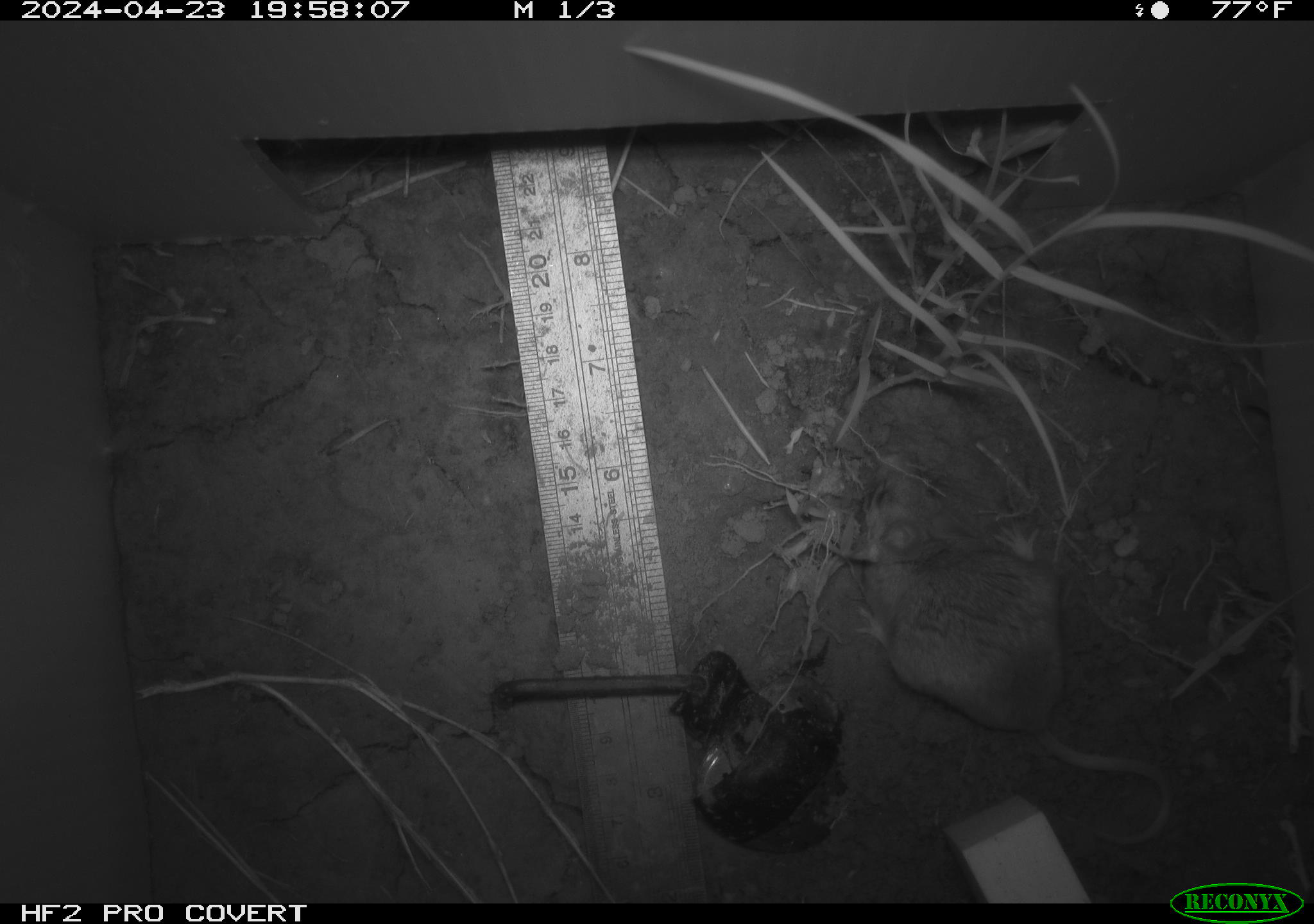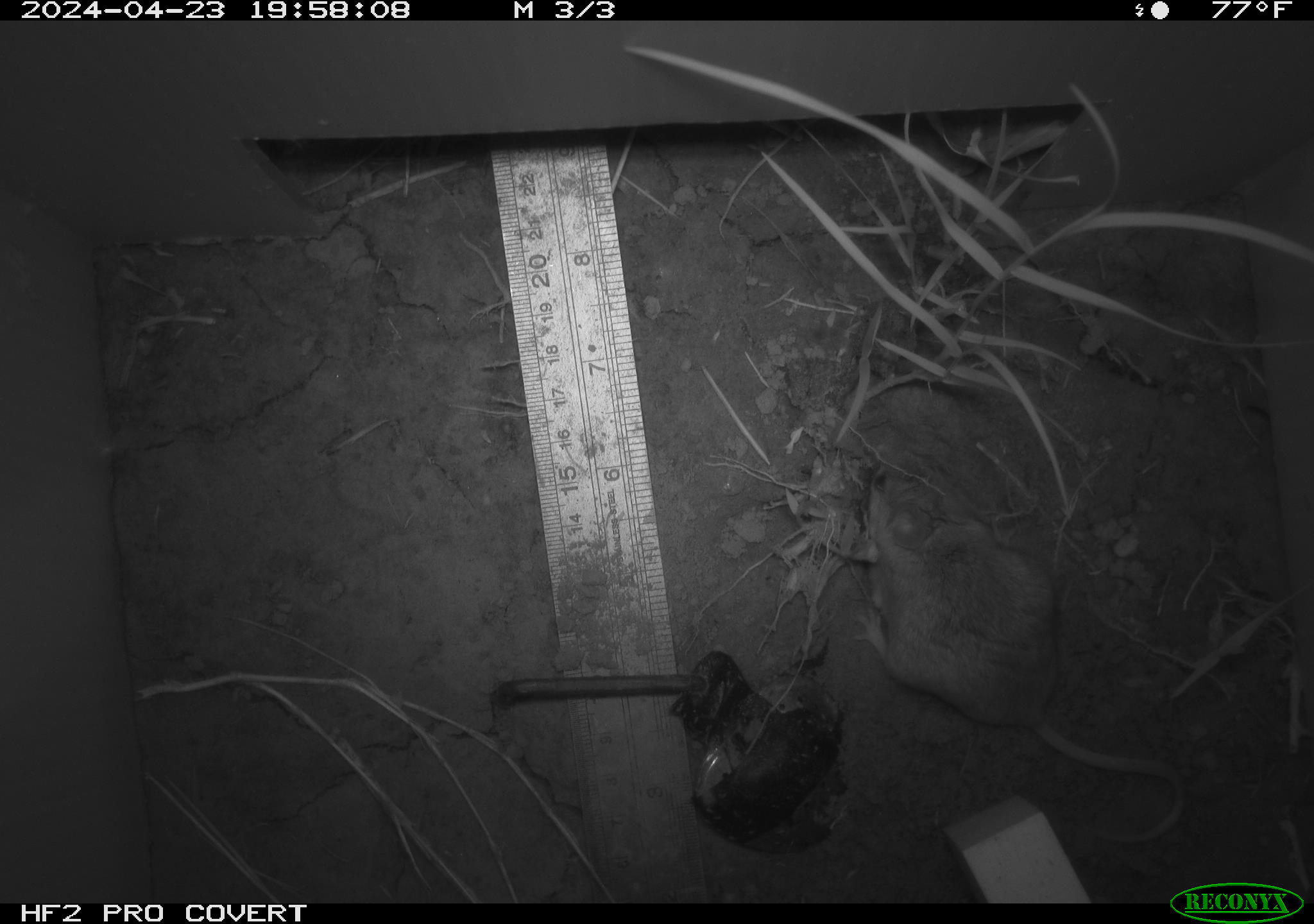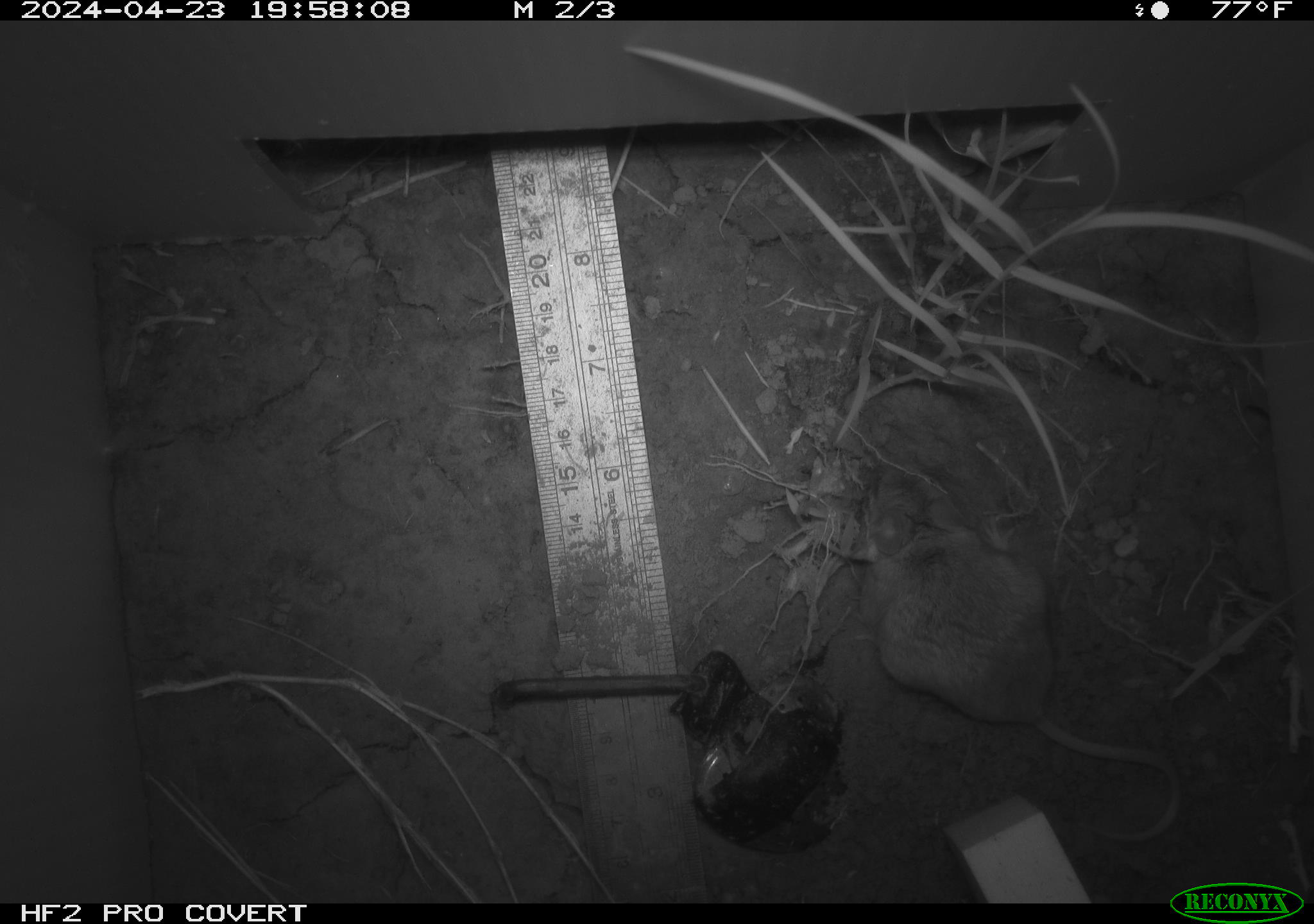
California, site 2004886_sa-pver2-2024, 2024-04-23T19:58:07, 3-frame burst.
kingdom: Animalia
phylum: Chordata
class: Mammalia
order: Rodentia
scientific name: Rodentia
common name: mouse species